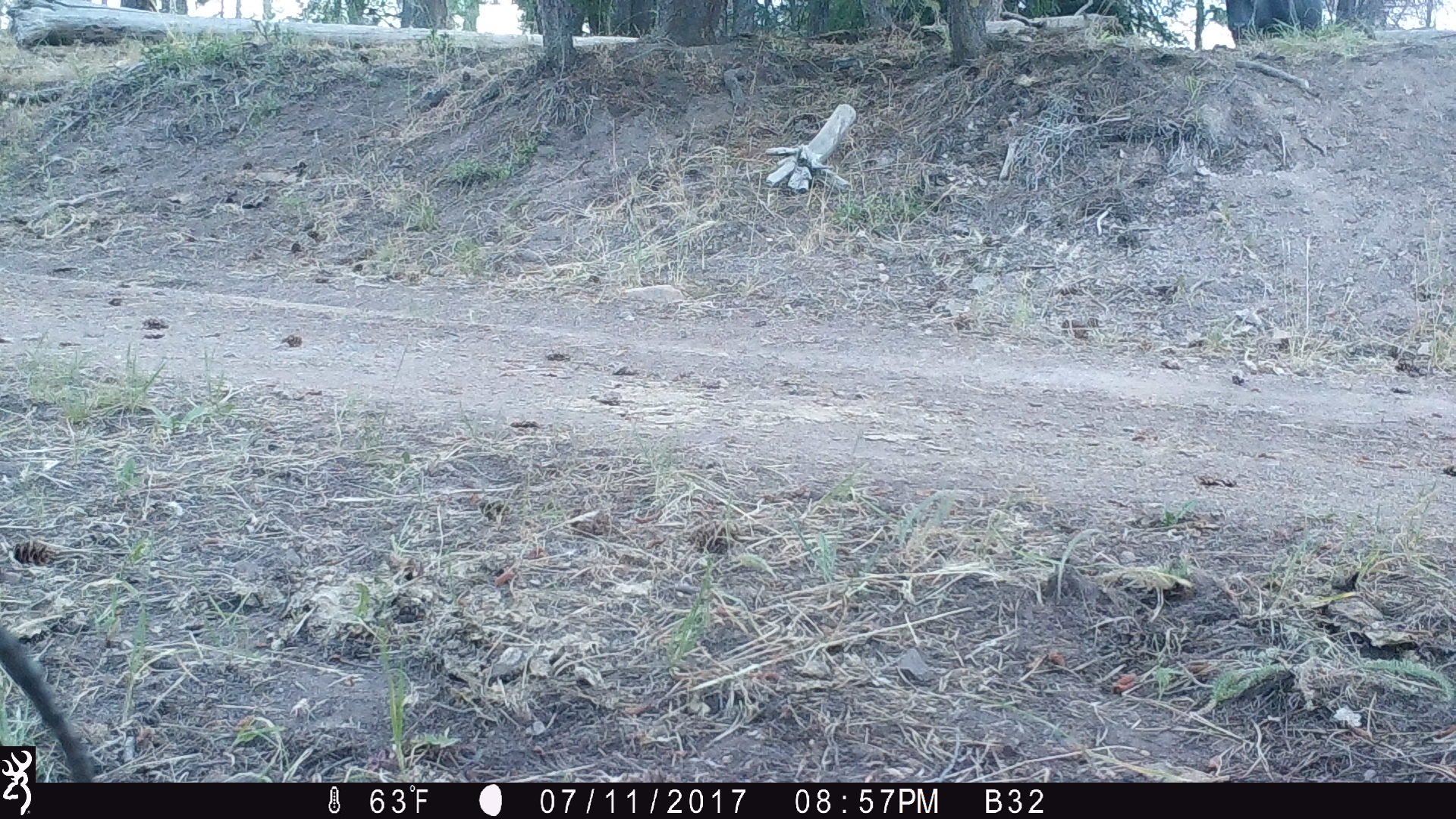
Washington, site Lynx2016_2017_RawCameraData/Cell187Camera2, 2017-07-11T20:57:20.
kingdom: Animalia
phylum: Chordata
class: Mammalia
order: Artiodactyla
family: Bovidae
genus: Bos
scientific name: Bos taurus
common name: domestic cattle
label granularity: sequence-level